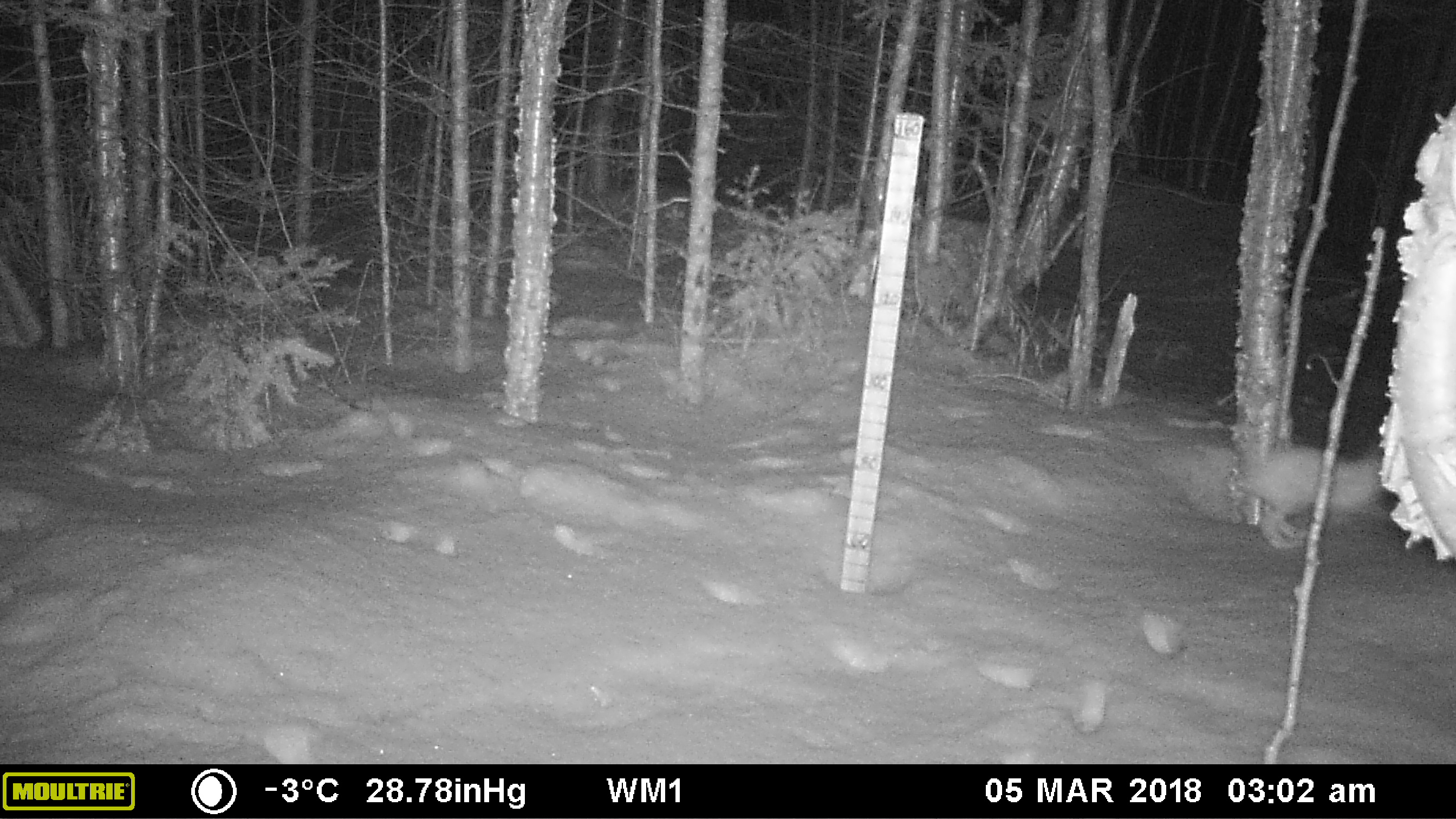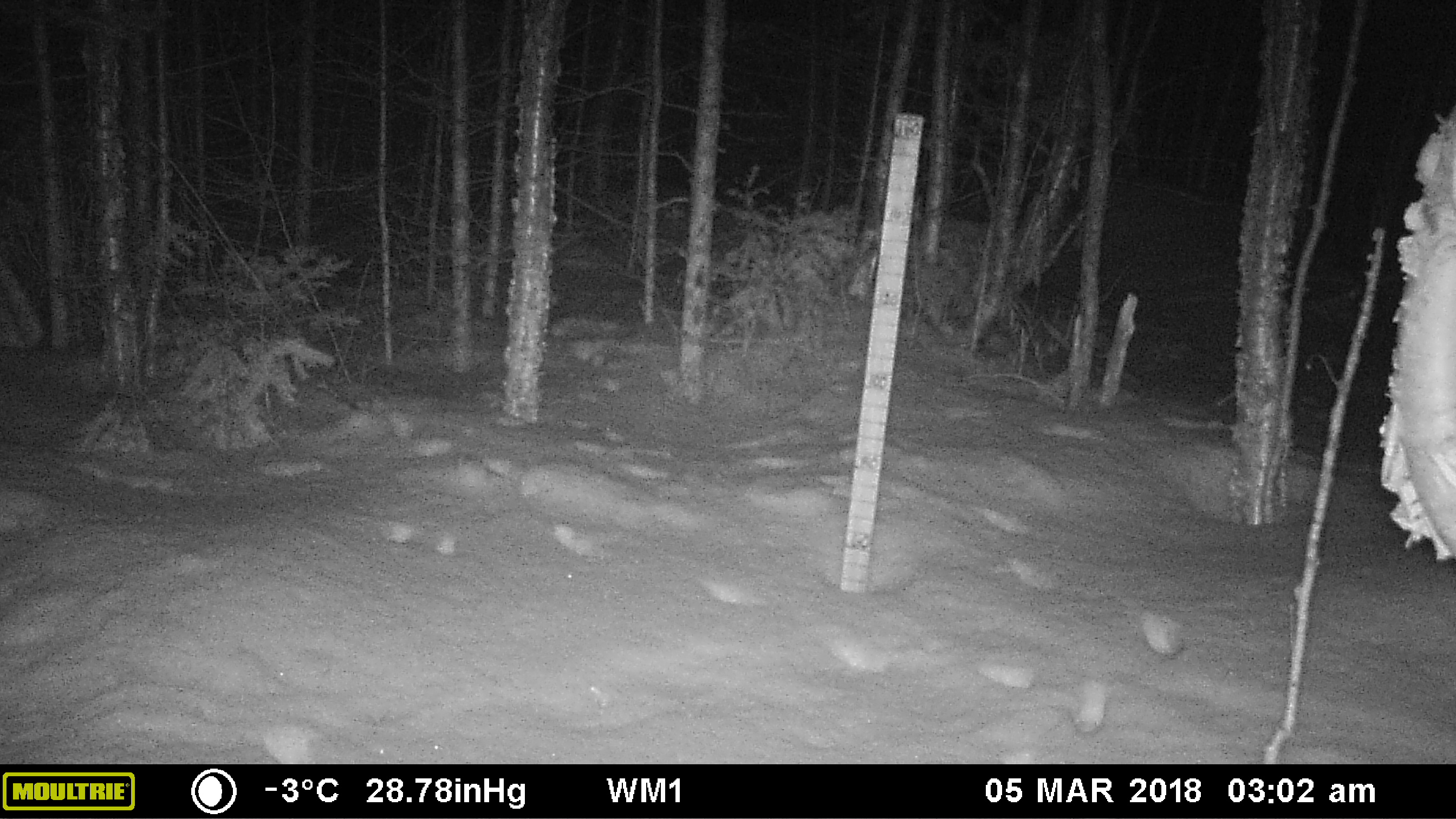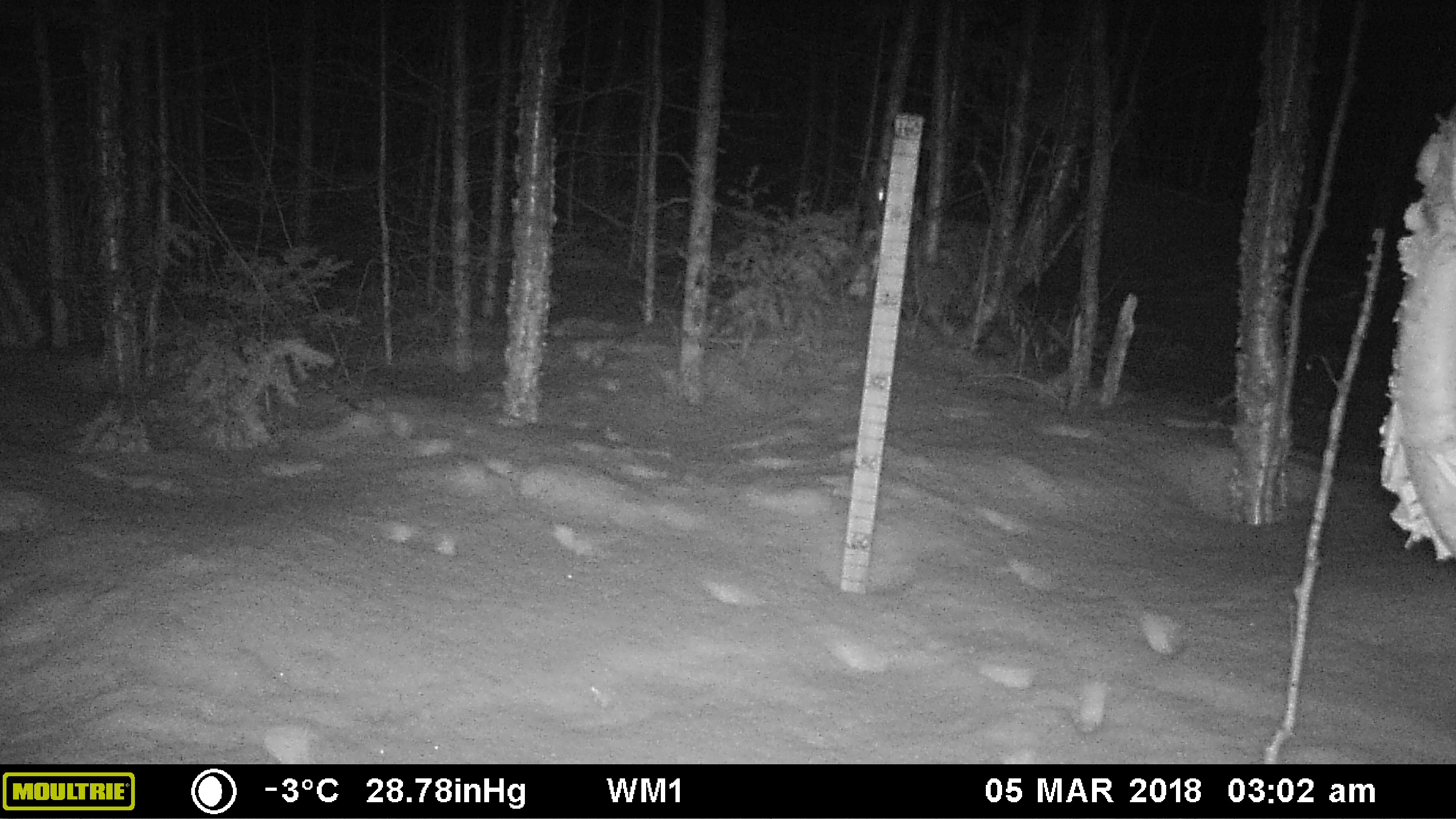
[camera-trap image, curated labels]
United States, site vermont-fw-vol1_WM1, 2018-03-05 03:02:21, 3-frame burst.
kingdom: Animalia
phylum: Chordata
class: Mammalia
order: Lagomorpha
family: Leporidae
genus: Lepus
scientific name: Lepus americanus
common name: snowshoe hare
Snowshoe hare (Lepus americanus).